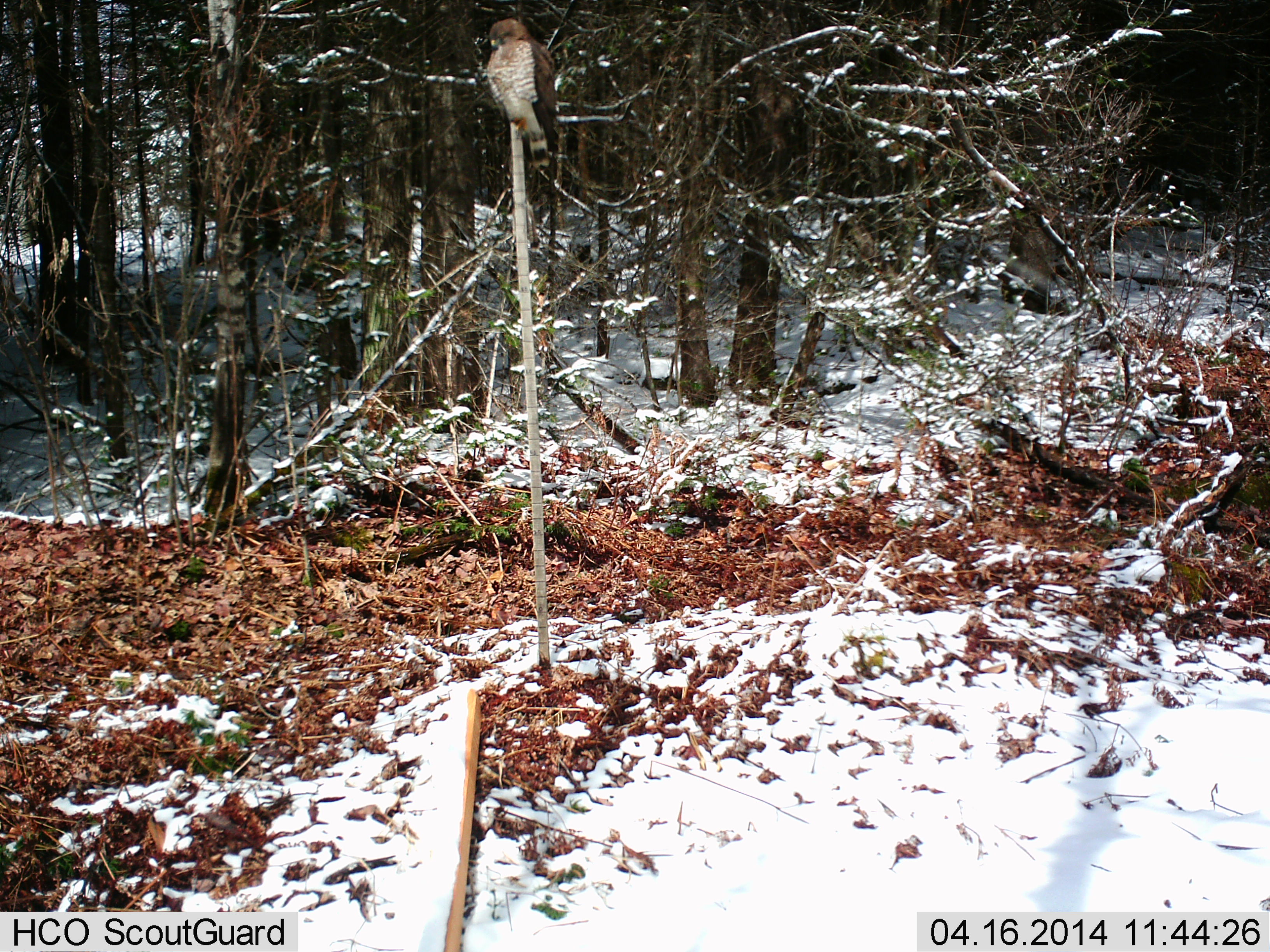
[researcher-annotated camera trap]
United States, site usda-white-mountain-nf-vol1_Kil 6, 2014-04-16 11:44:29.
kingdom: Animalia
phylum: Chordata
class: Aves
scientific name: Aves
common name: bird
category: bird sp.